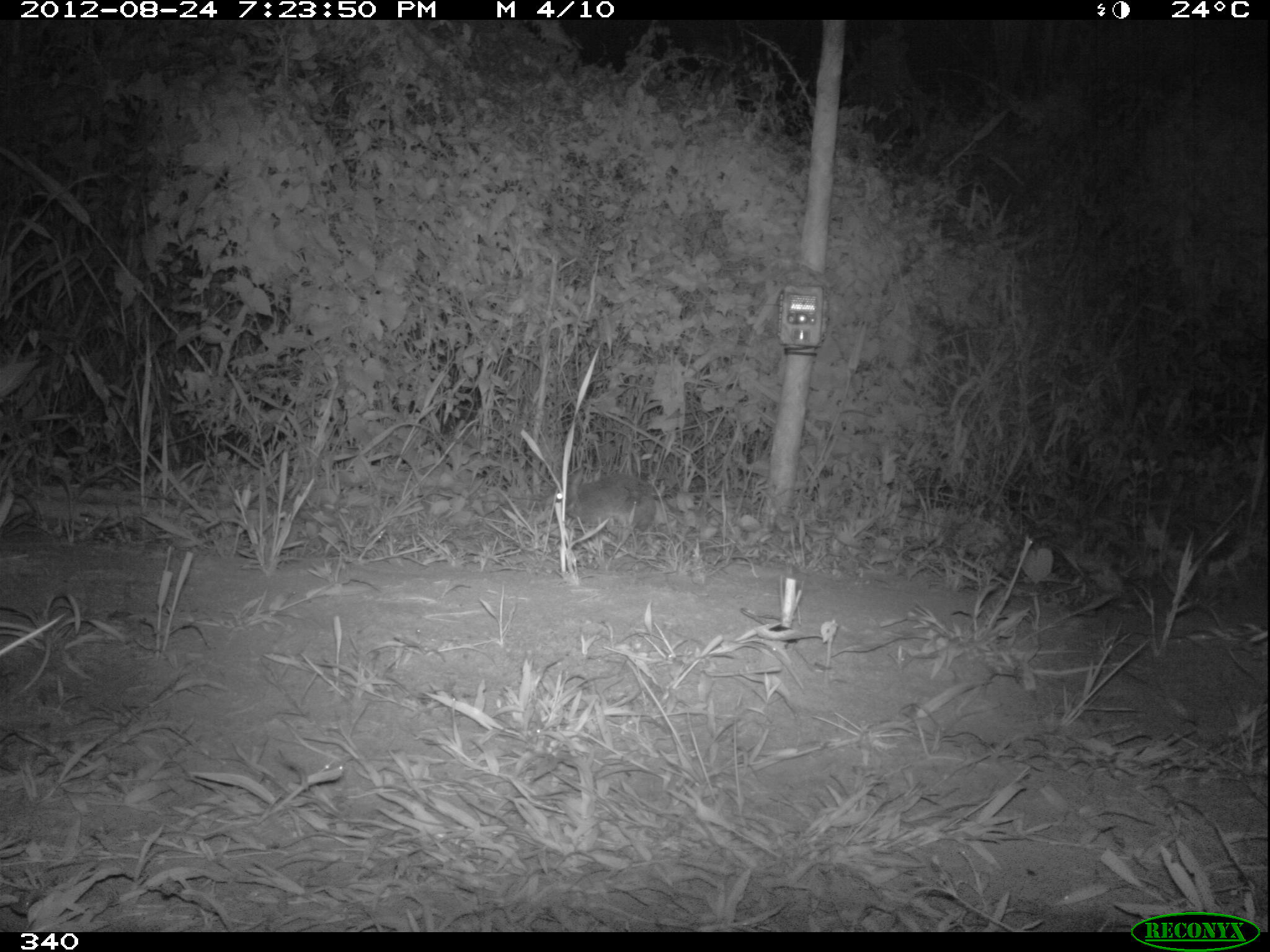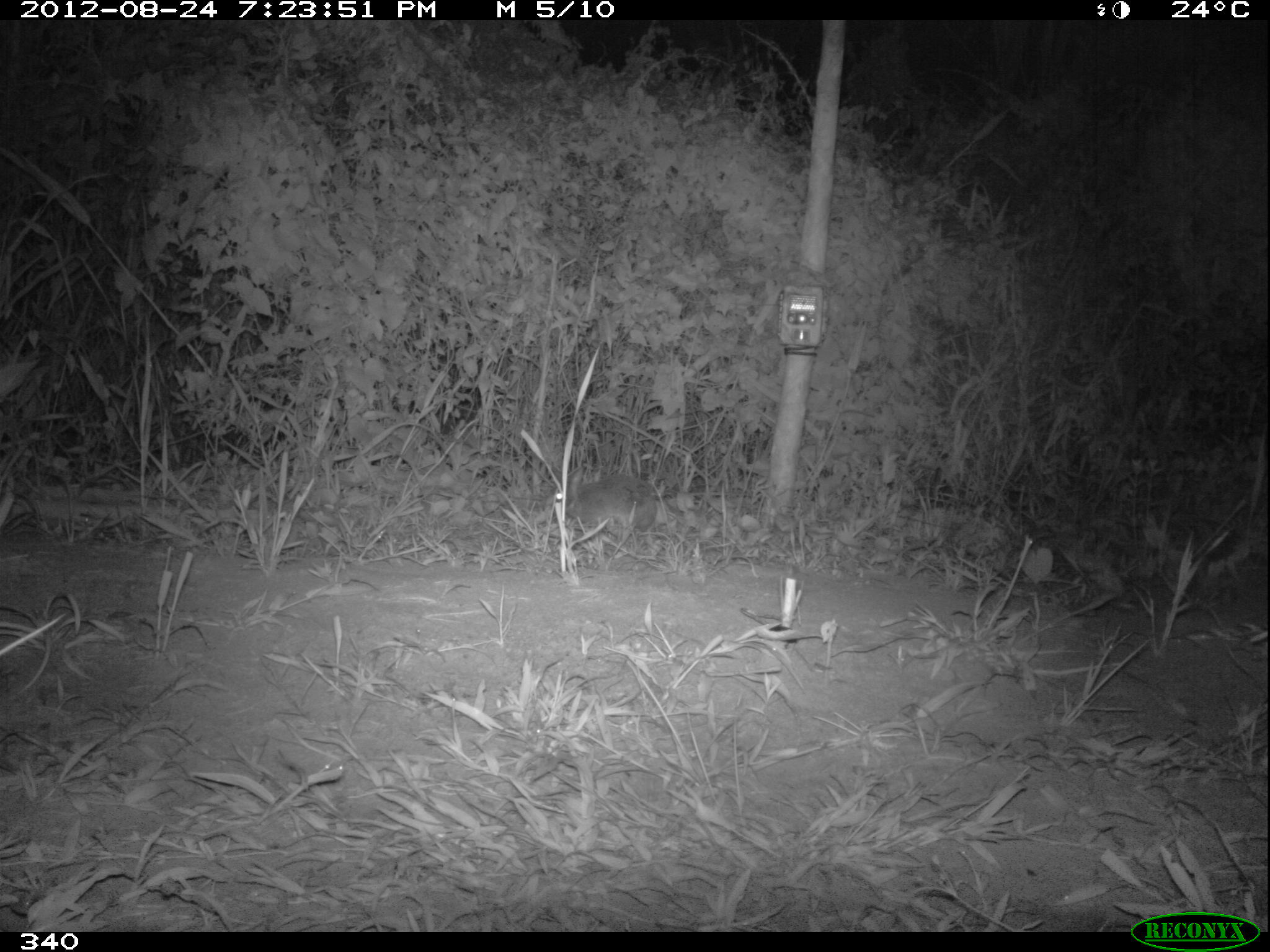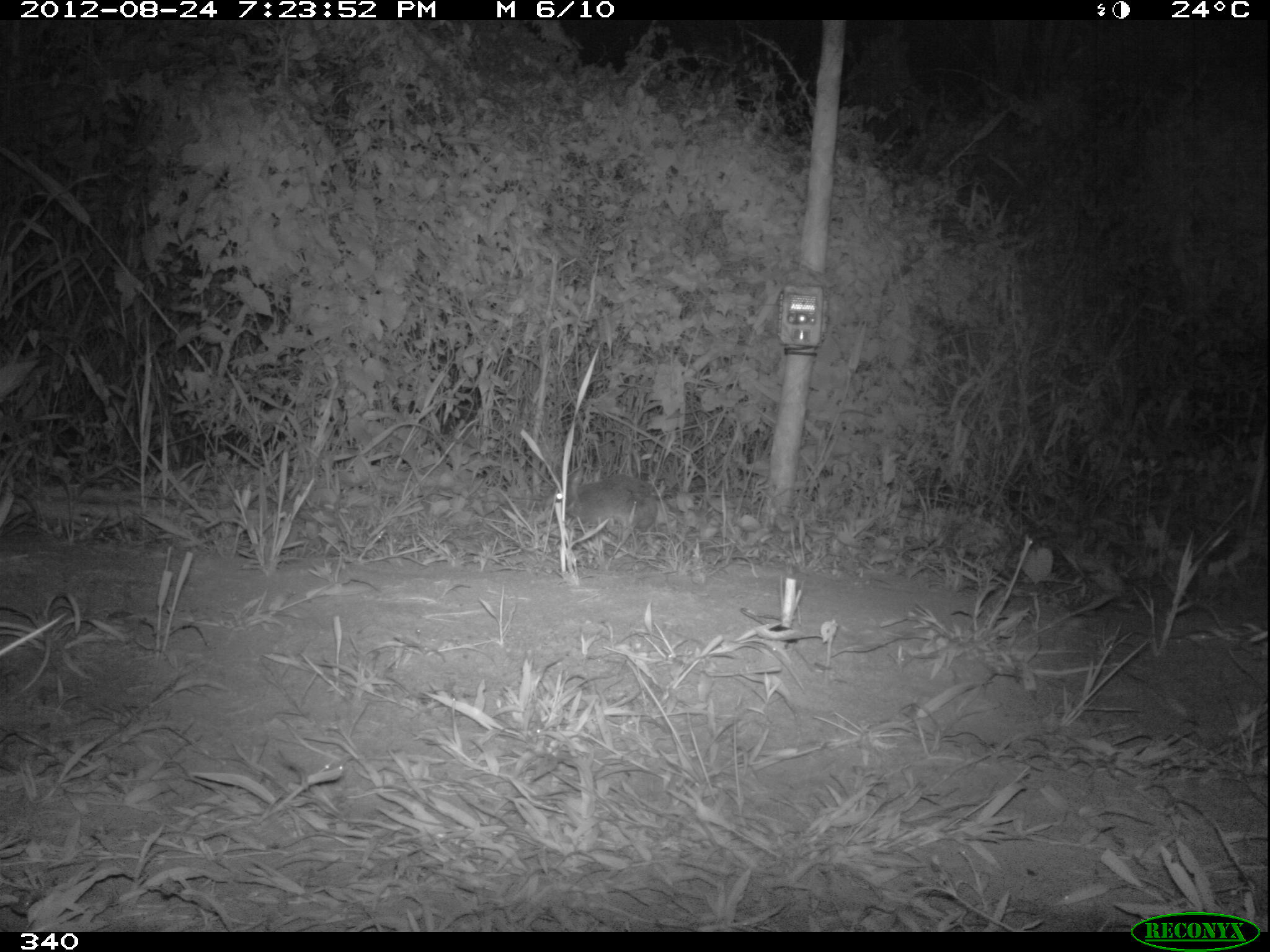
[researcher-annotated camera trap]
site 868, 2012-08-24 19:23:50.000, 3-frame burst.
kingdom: Animalia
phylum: Chordata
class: Mammalia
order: Lagomorpha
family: Leporidae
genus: Sylvilagus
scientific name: Sylvilagus brasiliensis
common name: tapeti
Sylvilagus brasiliensis (tapeti).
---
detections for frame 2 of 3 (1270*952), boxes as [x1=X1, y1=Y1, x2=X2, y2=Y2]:
sylvilagus brasiliensis: [x1=549, y1=463, x2=658, y2=531]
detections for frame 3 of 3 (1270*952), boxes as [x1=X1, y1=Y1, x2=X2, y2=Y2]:
sylvilagus brasiliensis: [x1=542, y1=463, x2=657, y2=532]